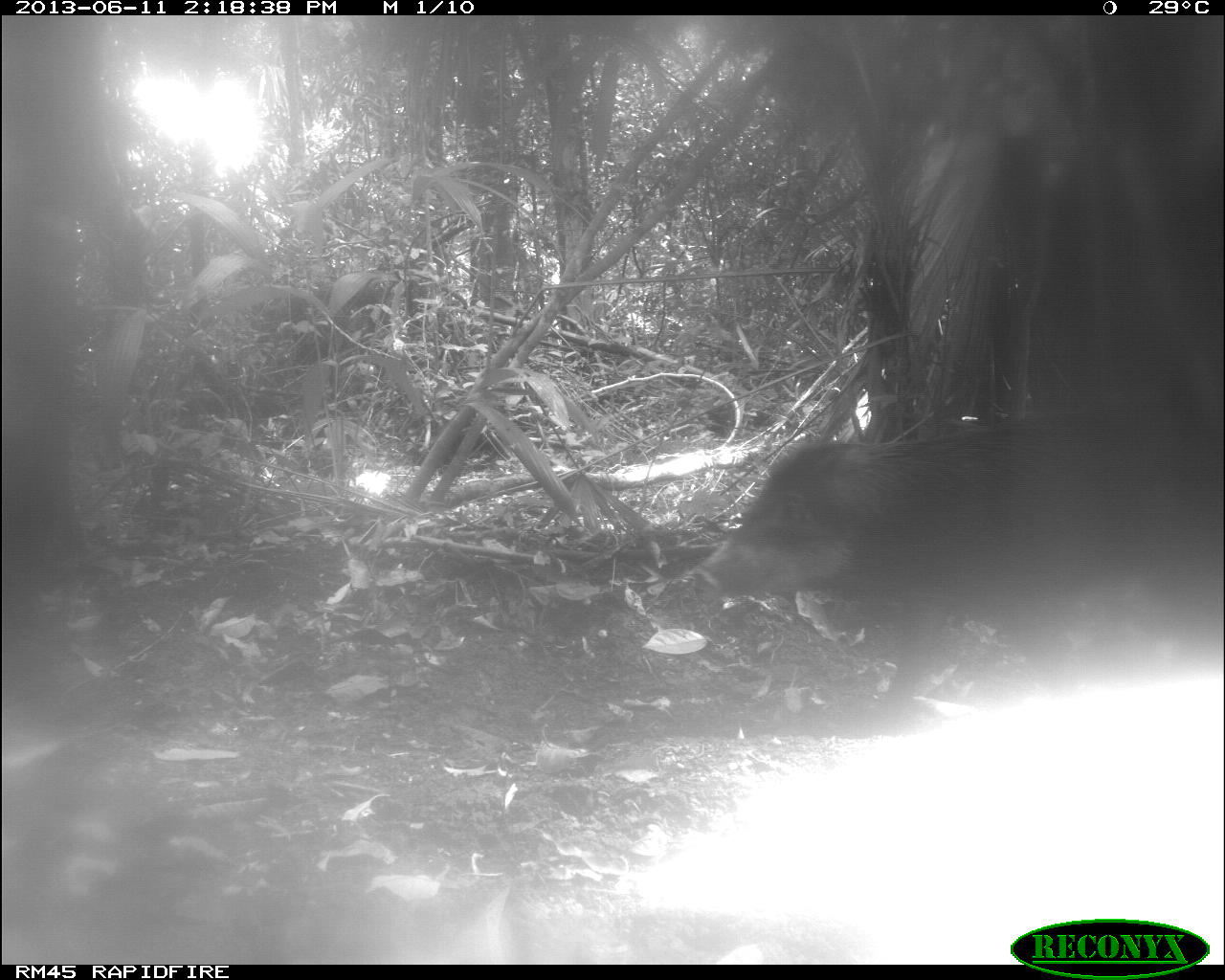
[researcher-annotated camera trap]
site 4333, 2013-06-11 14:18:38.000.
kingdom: Animalia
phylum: Chordata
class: Mammalia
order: Artiodactyla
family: Tayassuidae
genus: Tayassu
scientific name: Tayassu pecari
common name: white-lipped peccary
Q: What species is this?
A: Tayassu pecari (white-lipped peccary).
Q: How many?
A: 1.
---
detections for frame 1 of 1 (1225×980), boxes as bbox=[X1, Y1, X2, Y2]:
tayassu pecari: bbox=[691, 392, 1225, 729]